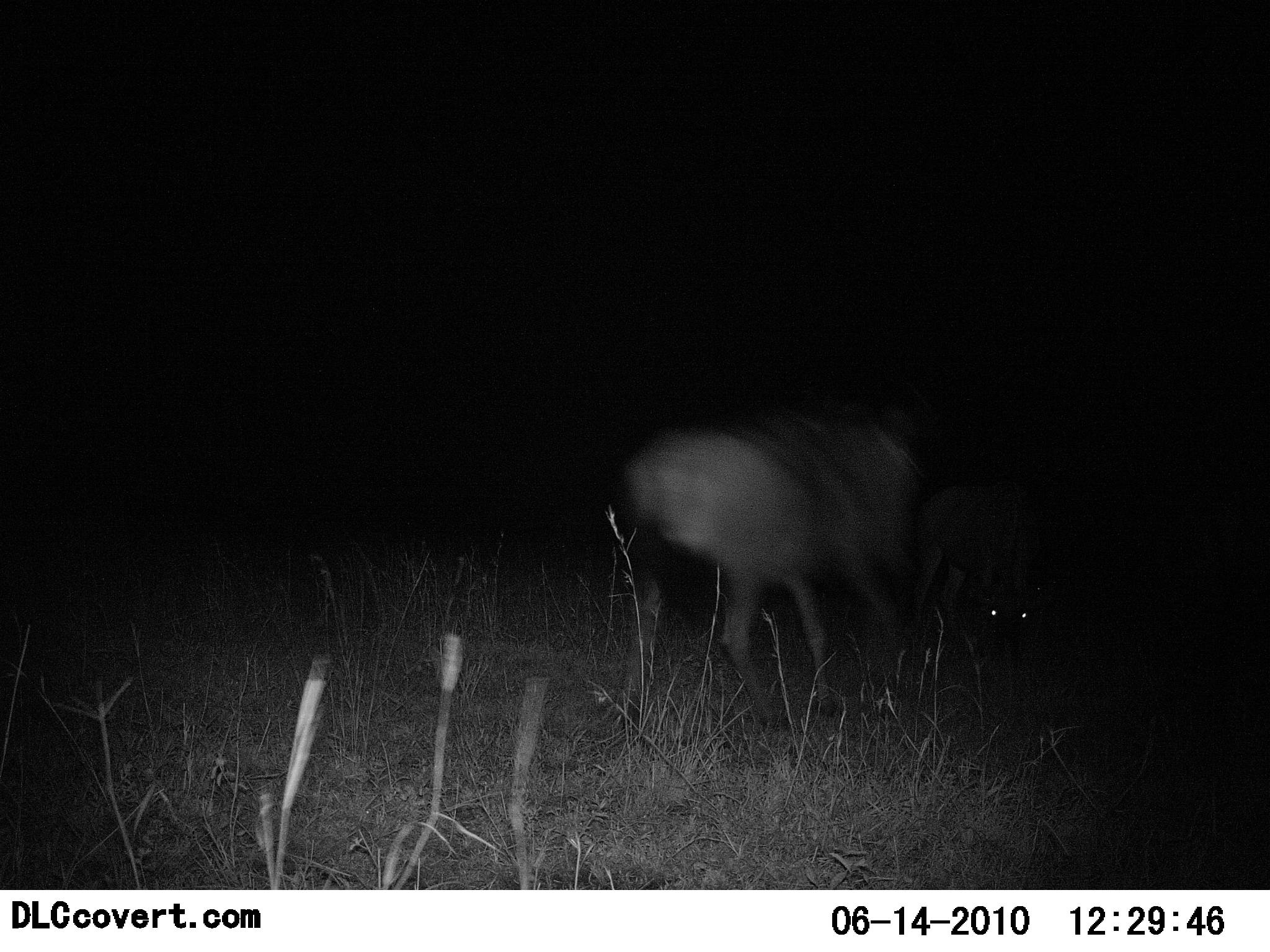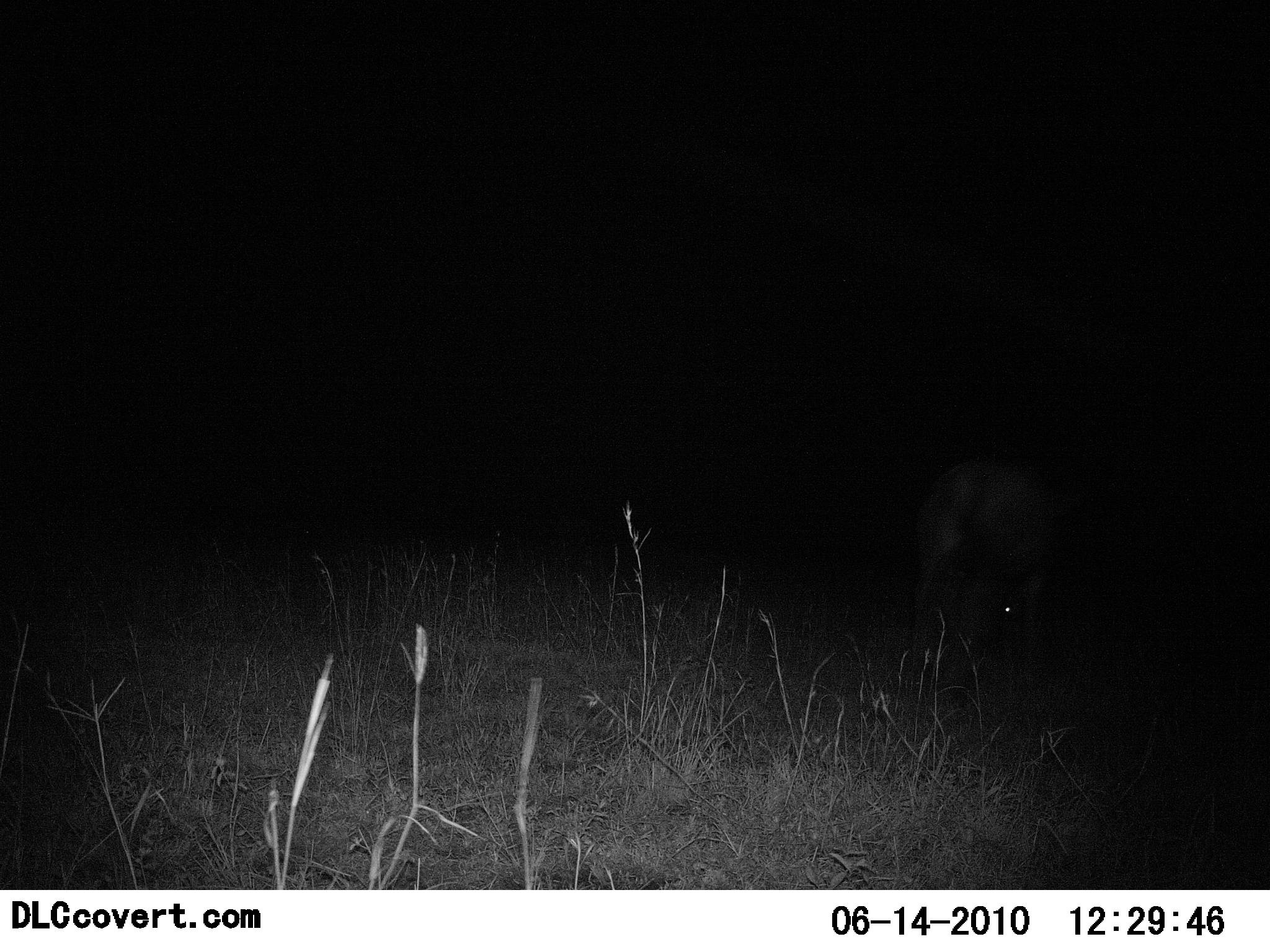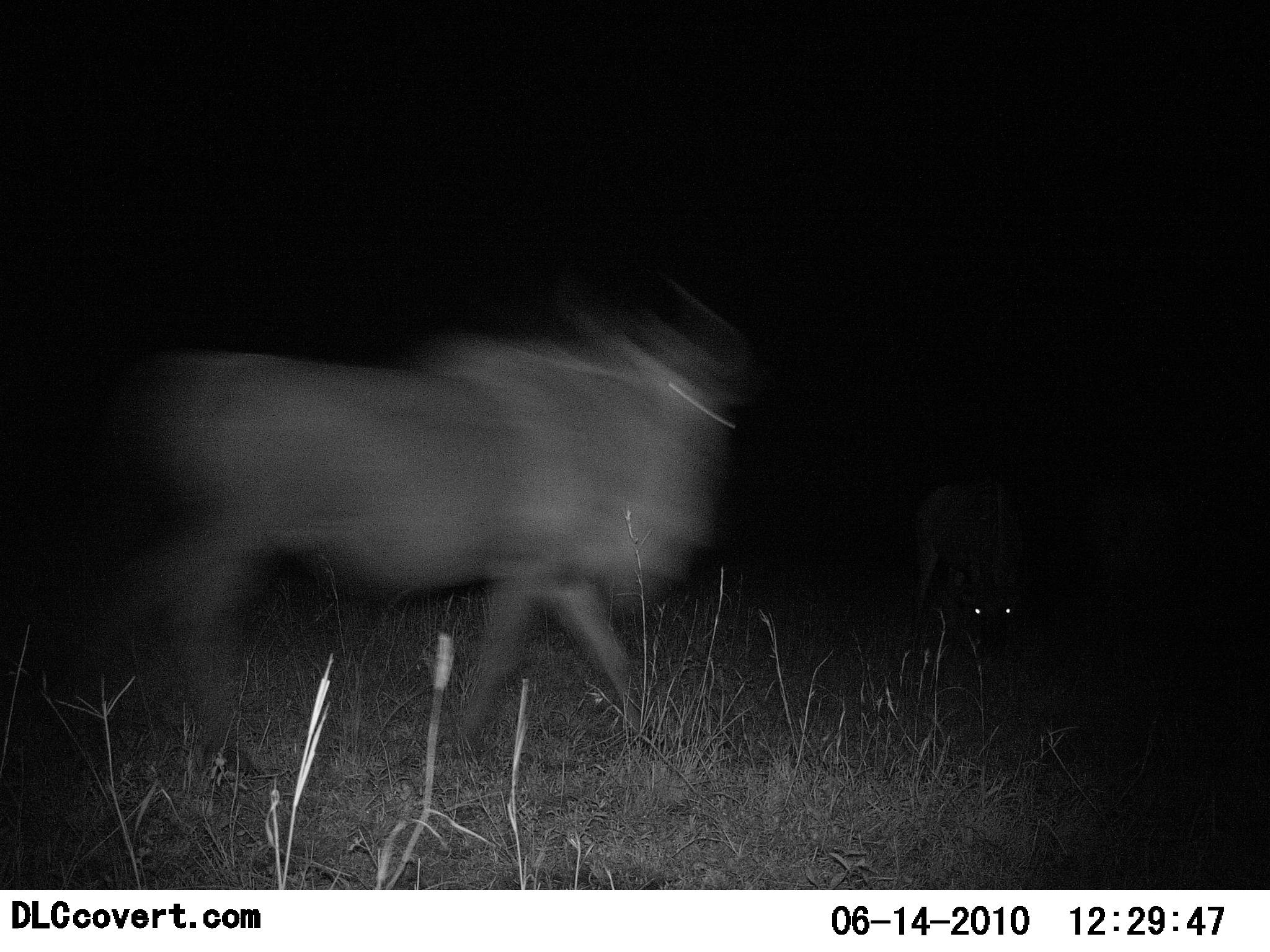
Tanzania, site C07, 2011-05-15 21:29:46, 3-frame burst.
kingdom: Animalia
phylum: Chordata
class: Mammalia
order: Artiodactyla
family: Bovidae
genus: Connochaetes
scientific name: Connochaetes taurinus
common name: blue wildebeest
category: wildebeest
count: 2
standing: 25%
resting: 8%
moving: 100%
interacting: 8%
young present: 0%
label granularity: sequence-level